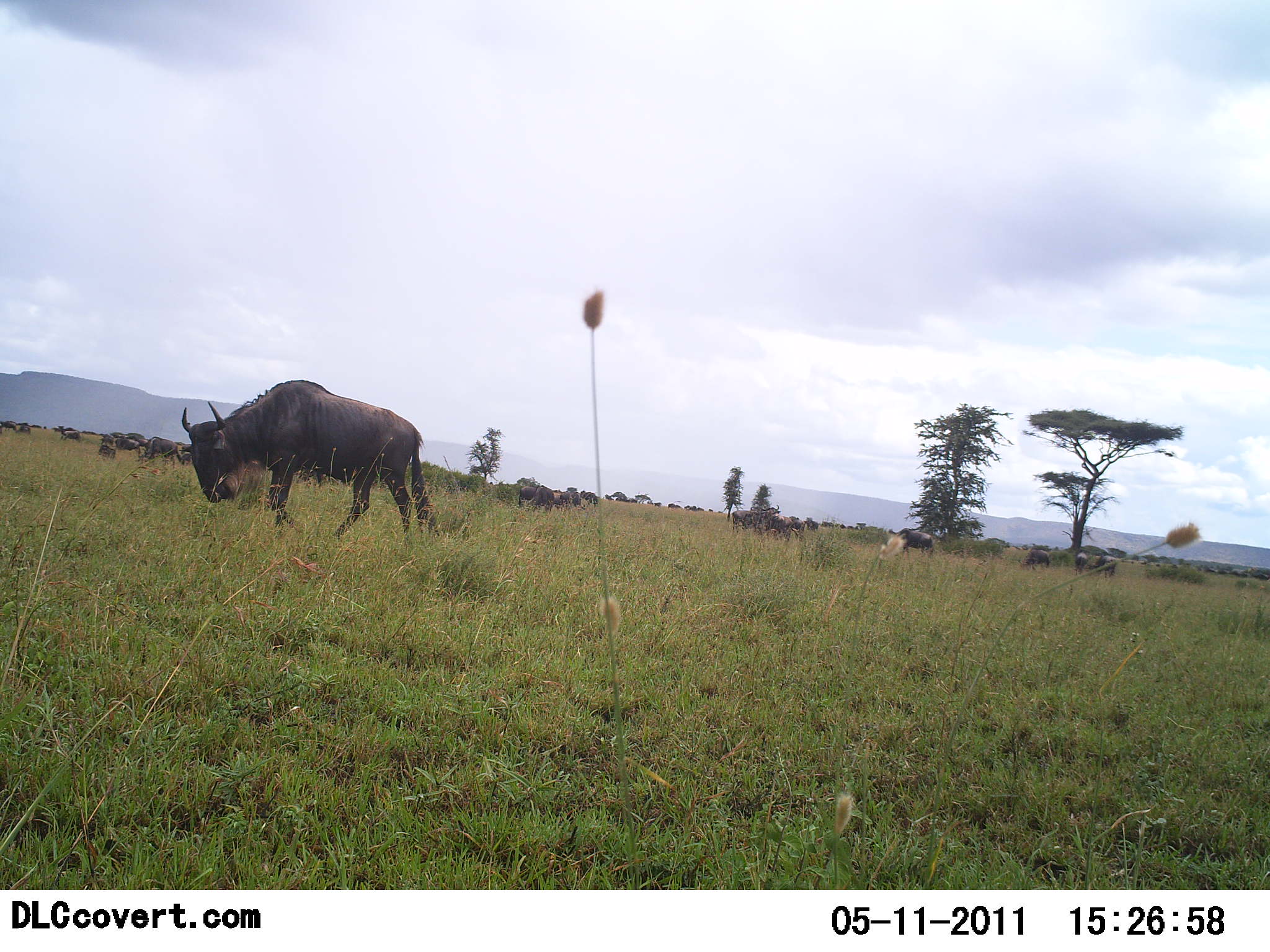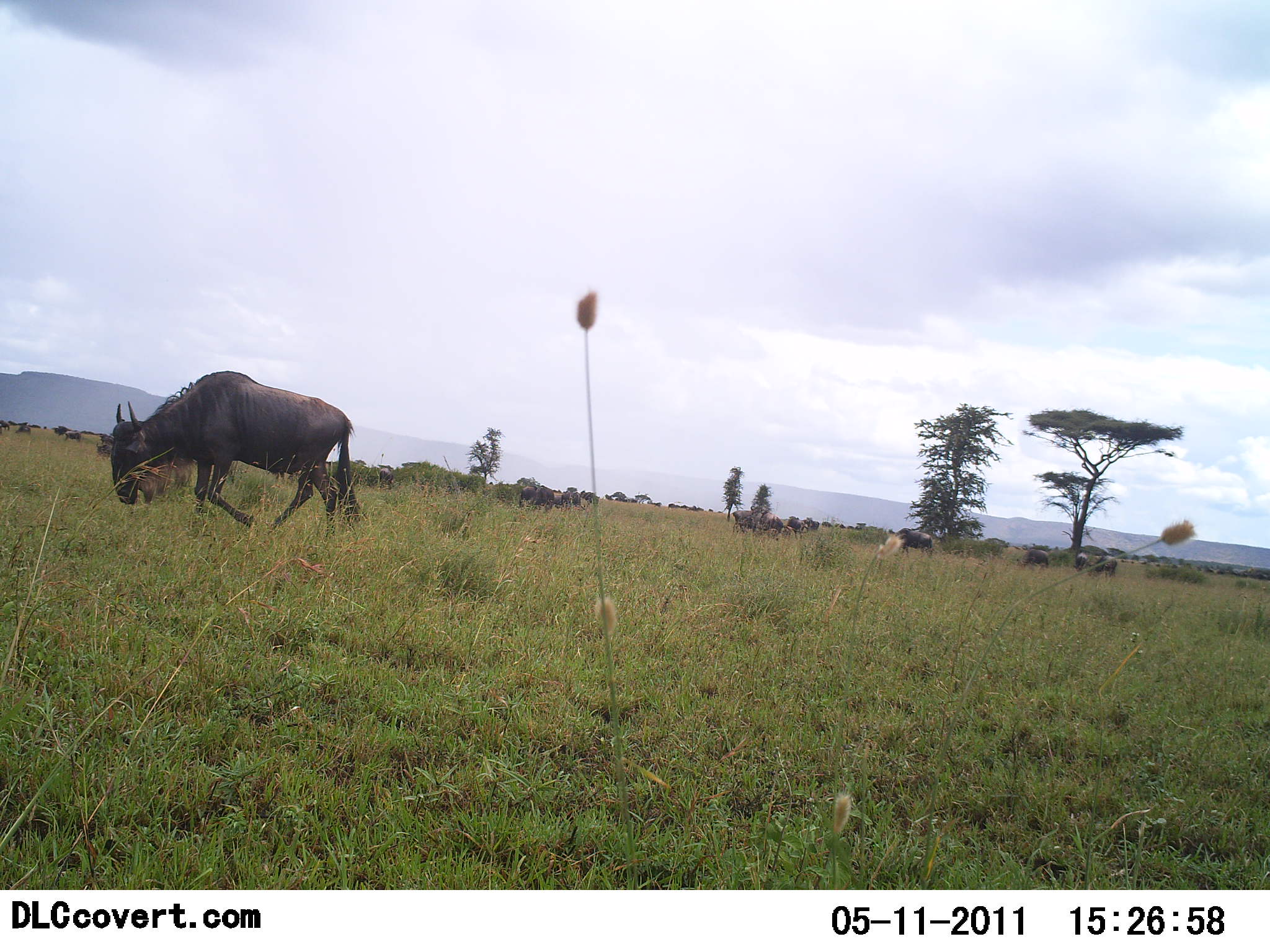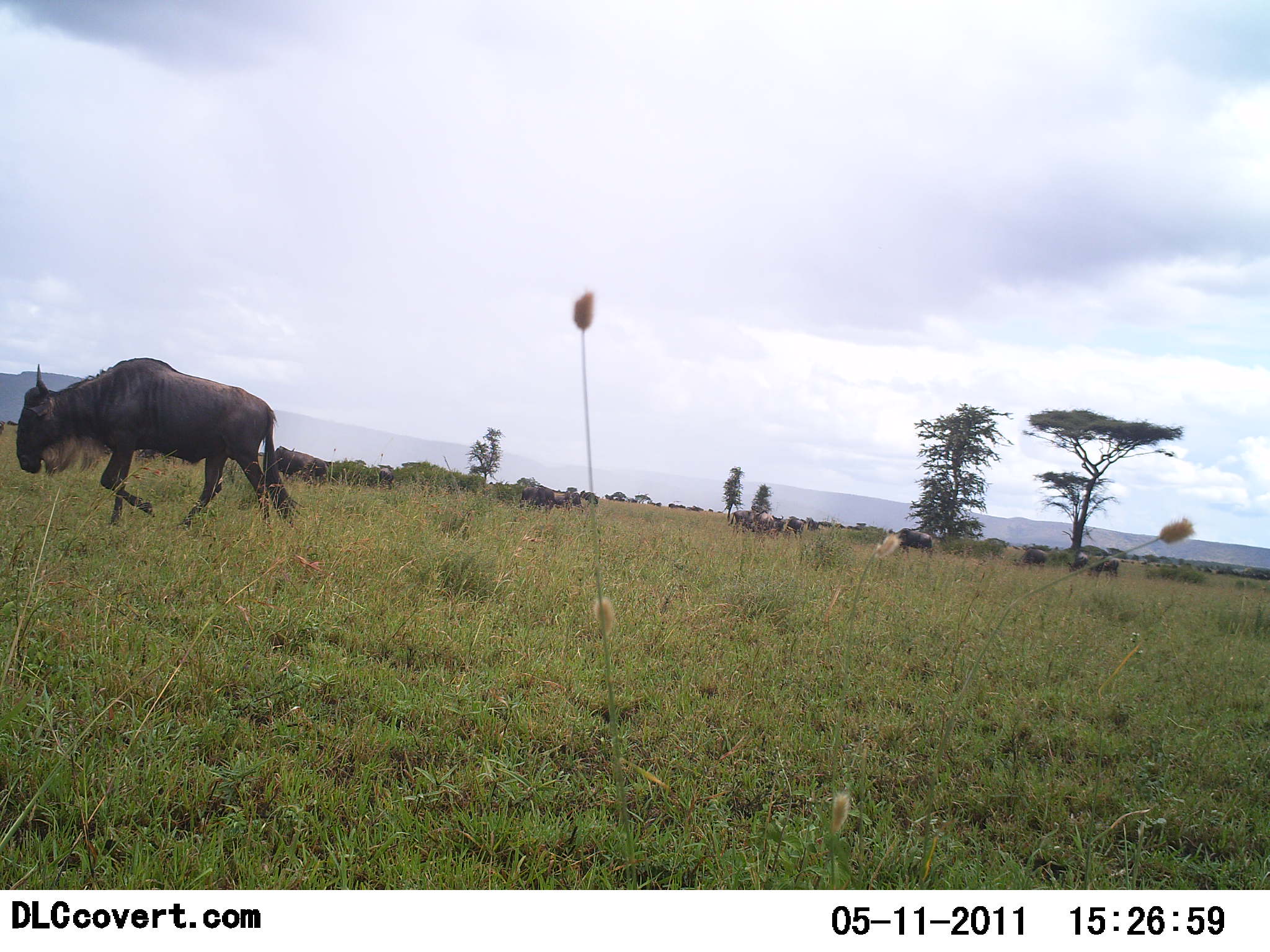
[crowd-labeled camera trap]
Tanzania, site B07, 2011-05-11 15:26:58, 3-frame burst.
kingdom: Animalia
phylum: Chordata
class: Mammalia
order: Artiodactyla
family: Bovidae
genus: Connochaetes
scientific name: Connochaetes taurinus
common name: blue wildebeest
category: wildebeest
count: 11-50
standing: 18%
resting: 9%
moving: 82%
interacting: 0%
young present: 0%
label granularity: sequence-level